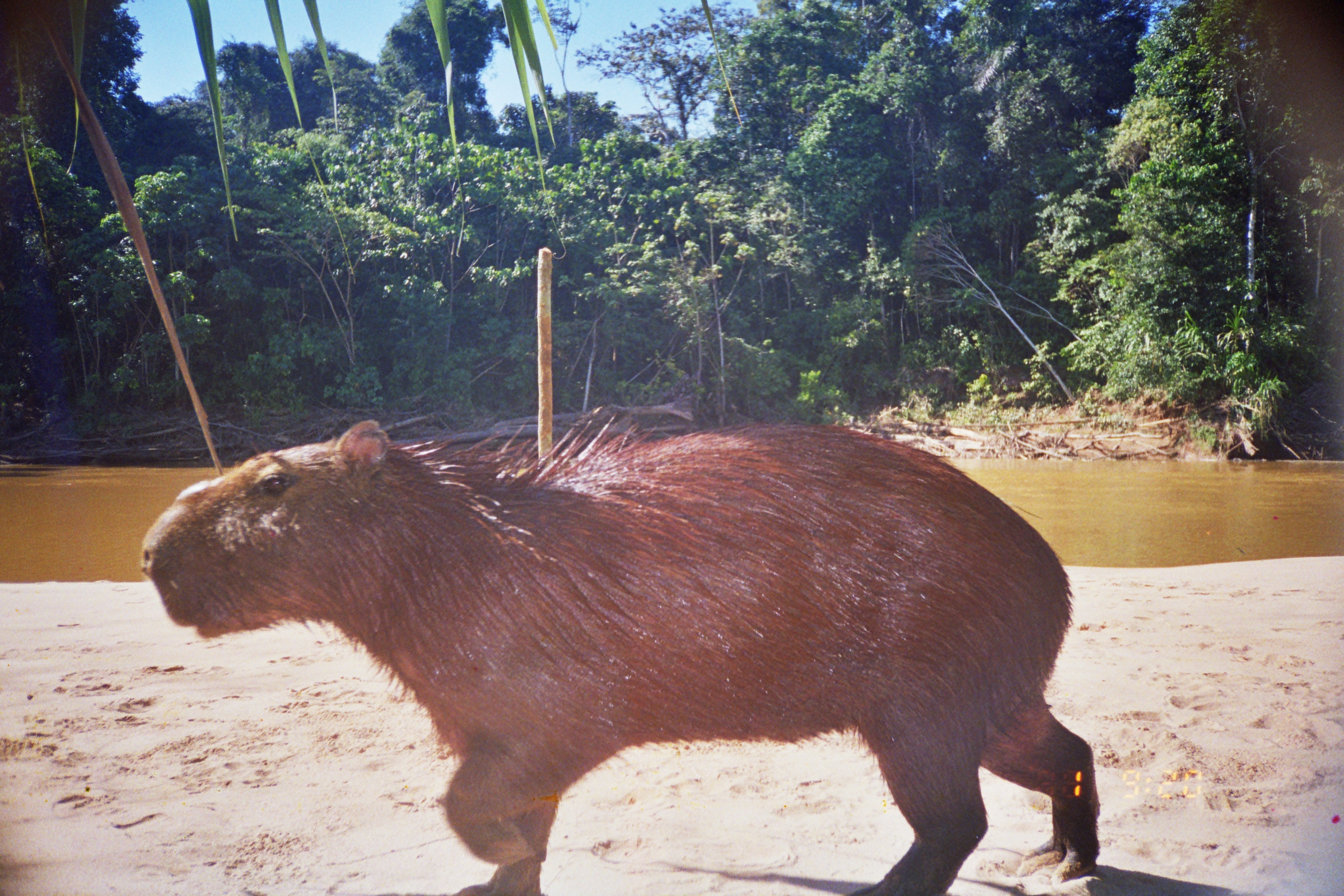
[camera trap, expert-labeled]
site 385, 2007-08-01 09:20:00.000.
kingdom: Animalia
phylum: Chordata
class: Mammalia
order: Rodentia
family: Caviidae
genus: Hydrochoerus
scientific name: Hydrochoerus hydrochaeris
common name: capybara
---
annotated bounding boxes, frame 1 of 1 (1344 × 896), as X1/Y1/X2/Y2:
hydrochoerus hydrochaeris: 138/401/1100/896